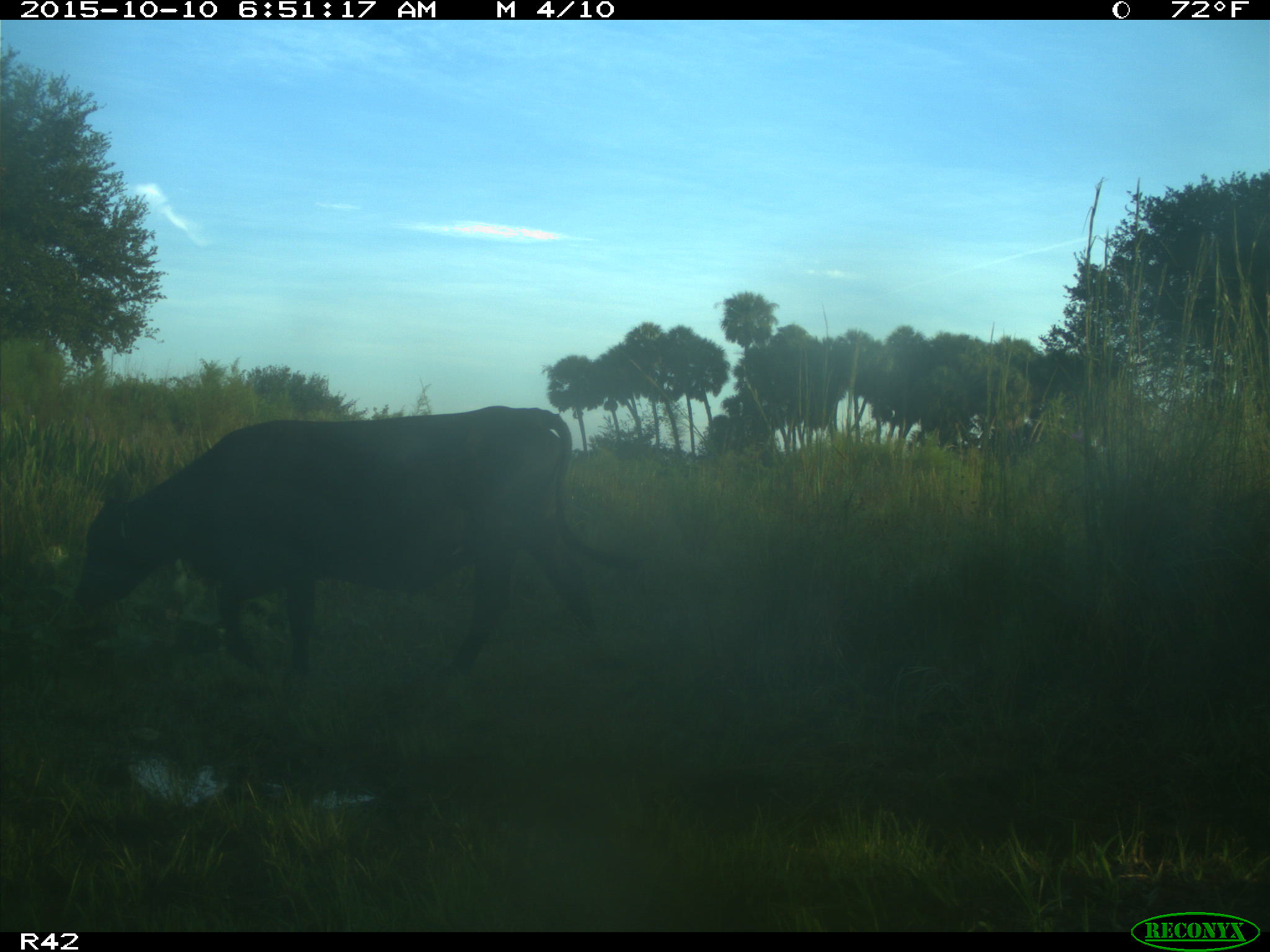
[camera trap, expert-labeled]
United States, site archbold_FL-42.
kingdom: Animalia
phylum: Chordata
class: Mammalia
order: Artiodactyla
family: Bovidae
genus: Bos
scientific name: Bos taurus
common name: domestic cow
Bos taurus (domestic cow).